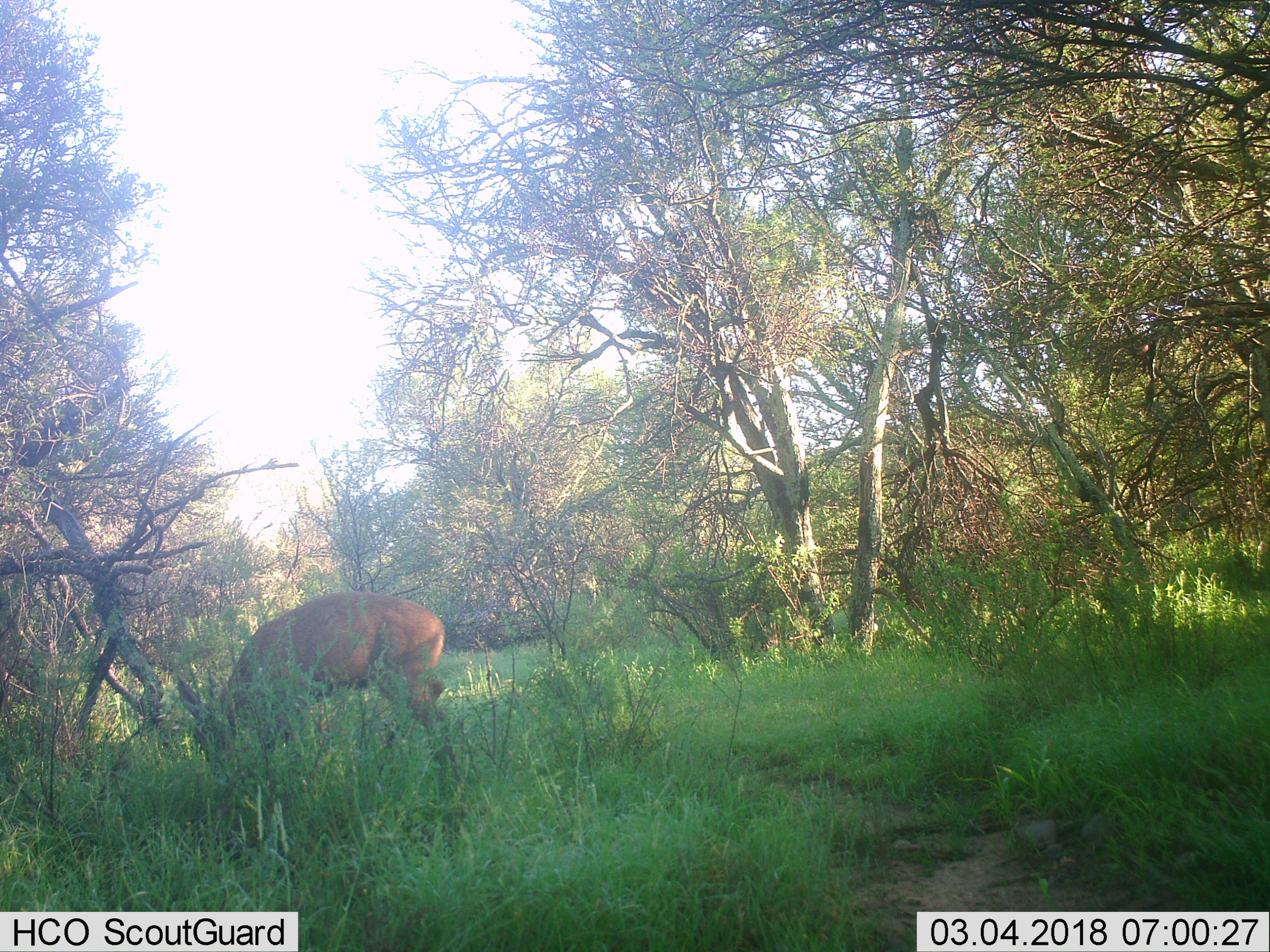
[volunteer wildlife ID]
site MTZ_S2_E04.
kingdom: Animalia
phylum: Chordata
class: Mammalia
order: Artiodactyla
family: Bovidae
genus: Sylvicapra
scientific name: Sylvicapra grimmia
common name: common duiker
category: duikercommongrey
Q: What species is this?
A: Duikercommongrey (common duiker) (Sylvicapra grimmia).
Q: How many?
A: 1.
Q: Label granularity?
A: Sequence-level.